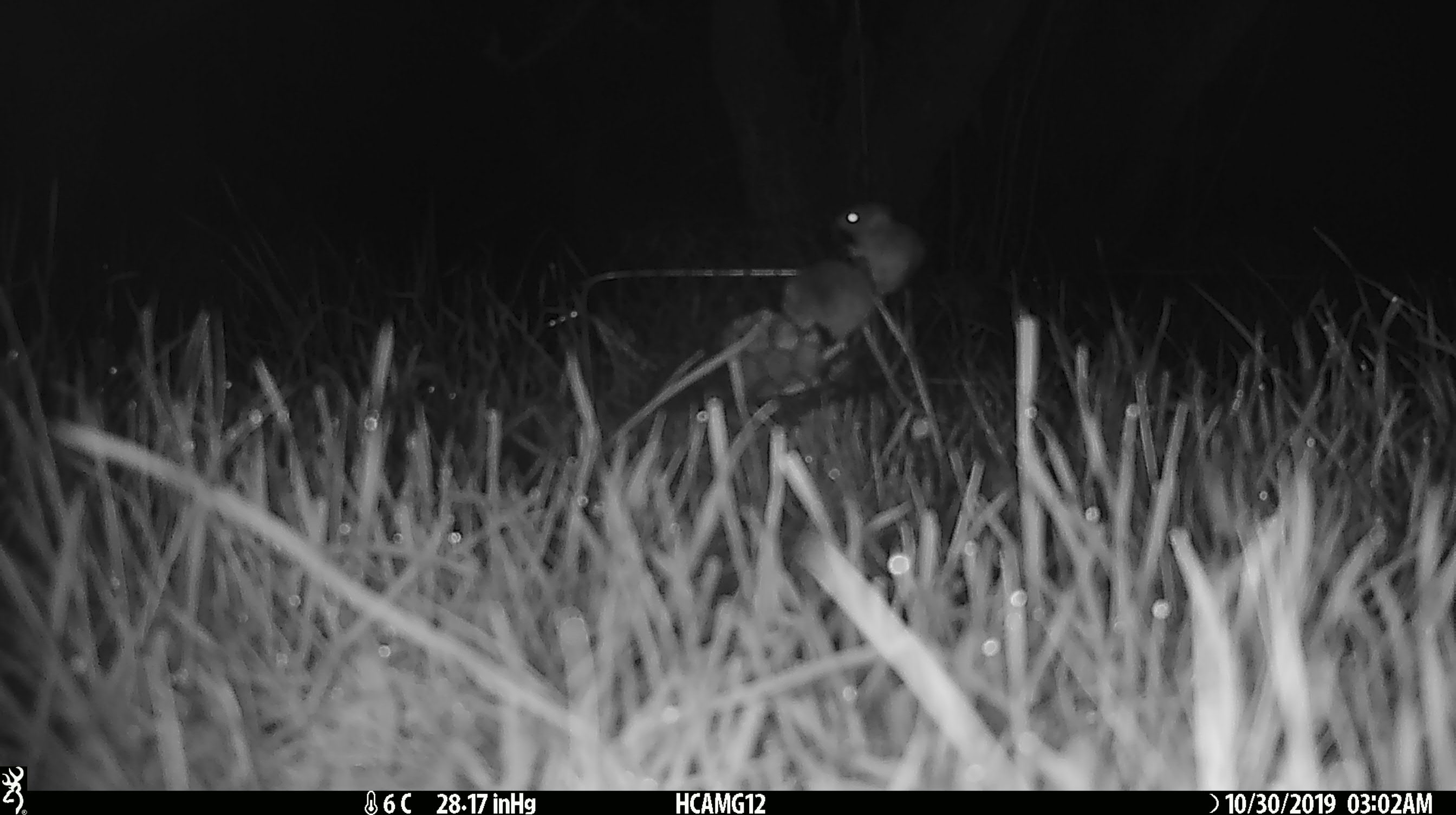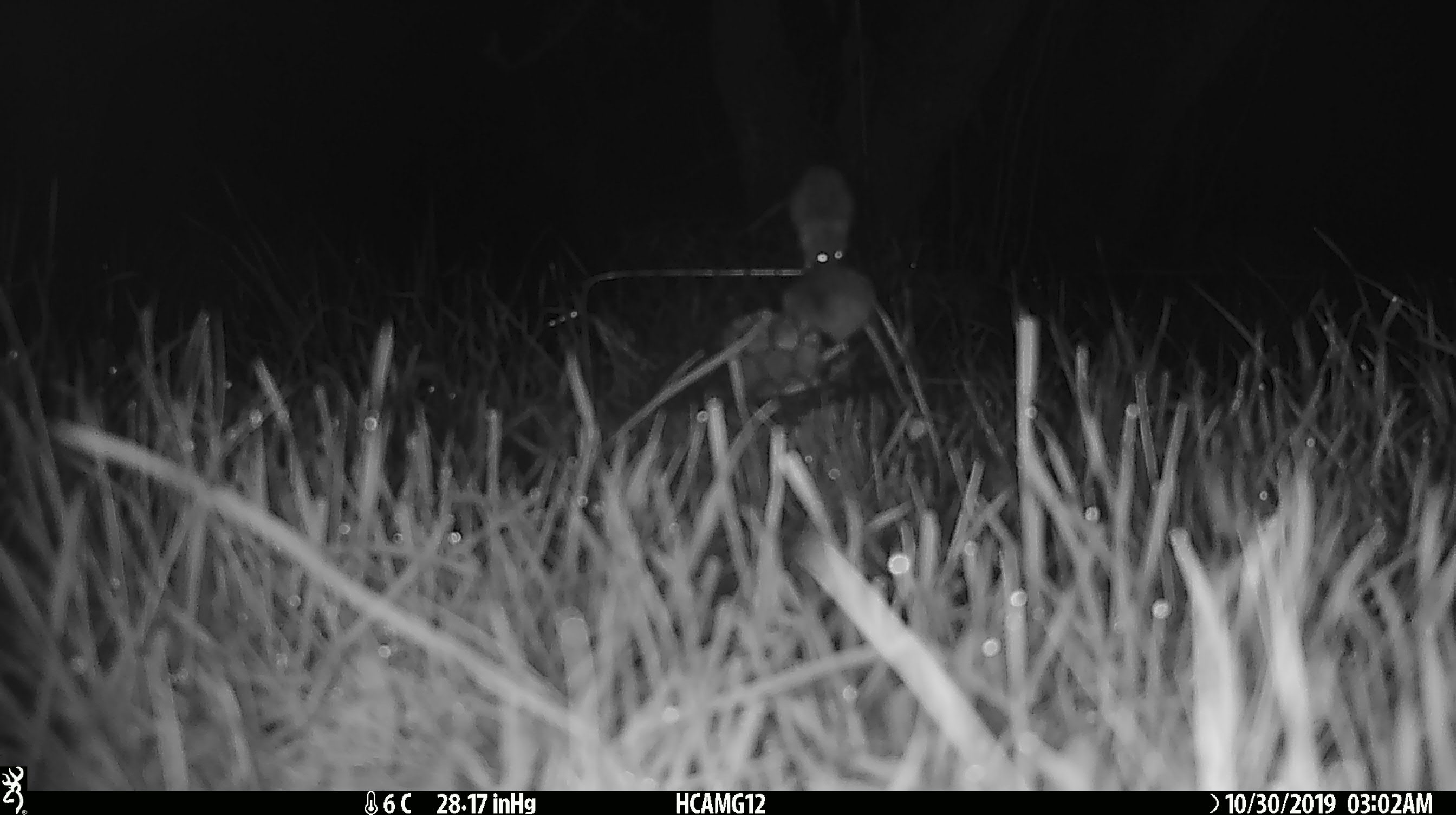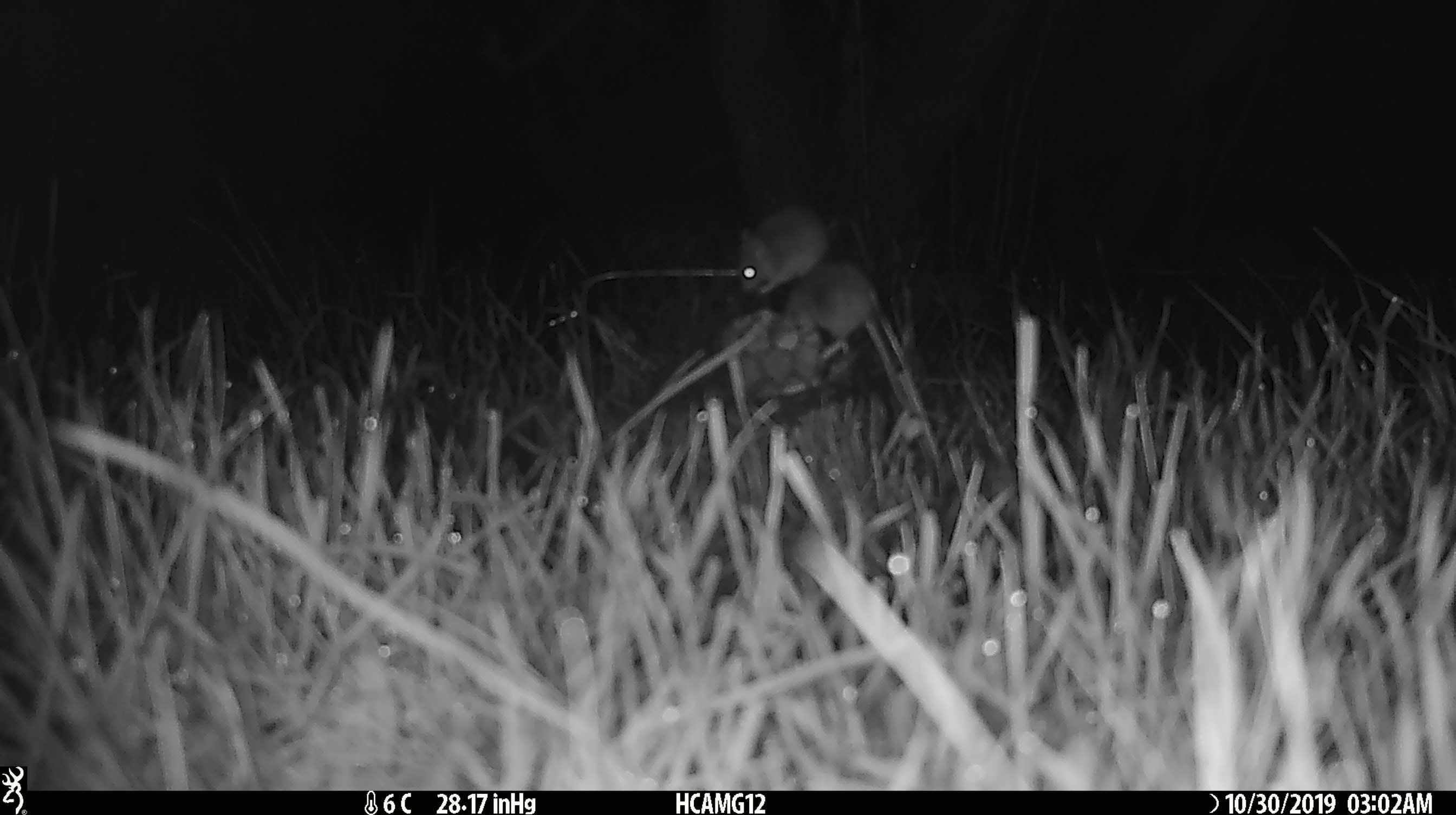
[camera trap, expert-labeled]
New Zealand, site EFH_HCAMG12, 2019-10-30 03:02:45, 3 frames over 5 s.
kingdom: Animalia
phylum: Chordata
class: Mammalia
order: Rodentia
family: Muridae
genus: Mus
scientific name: Mus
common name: mouse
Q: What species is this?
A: Mouse (Mus).